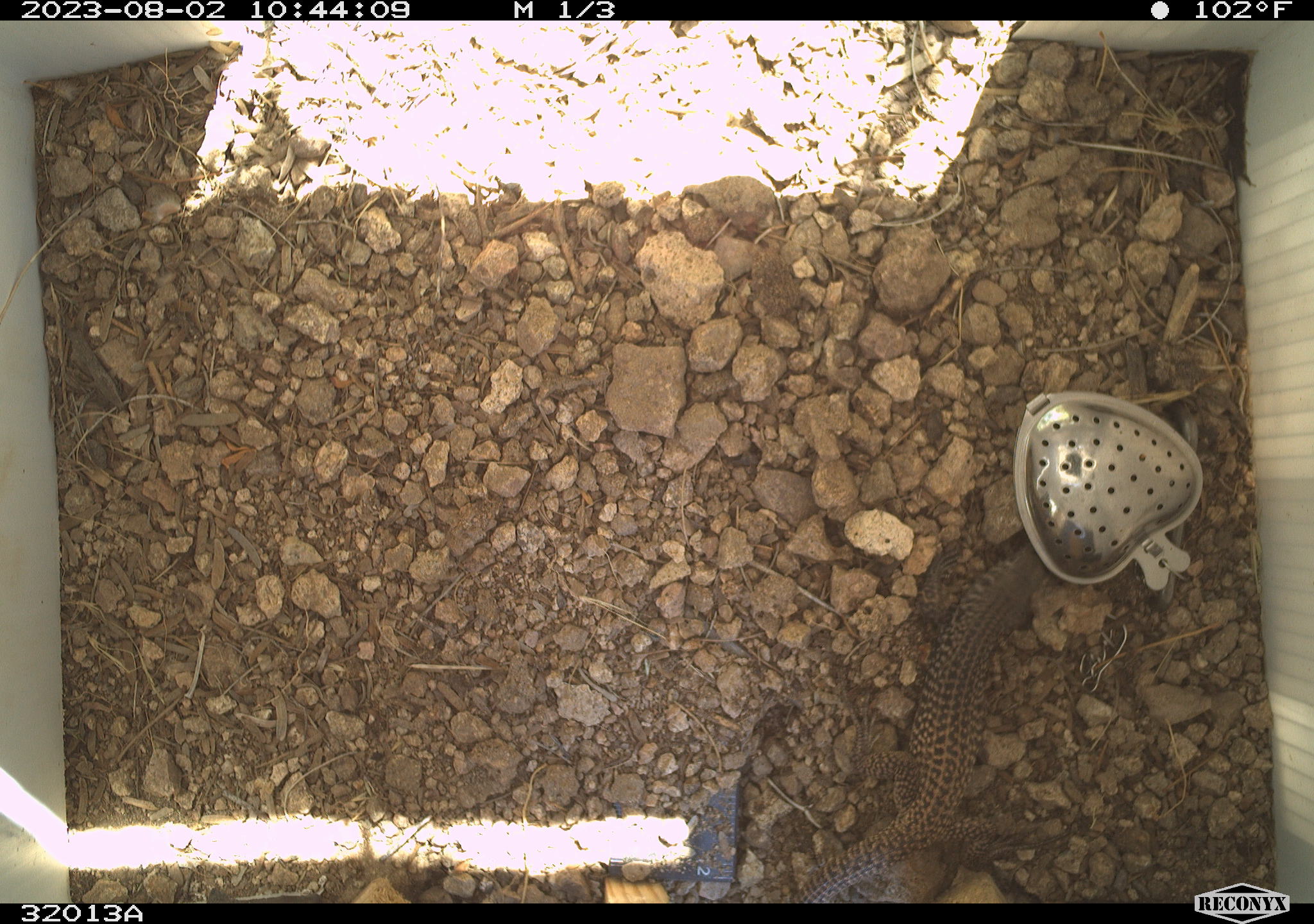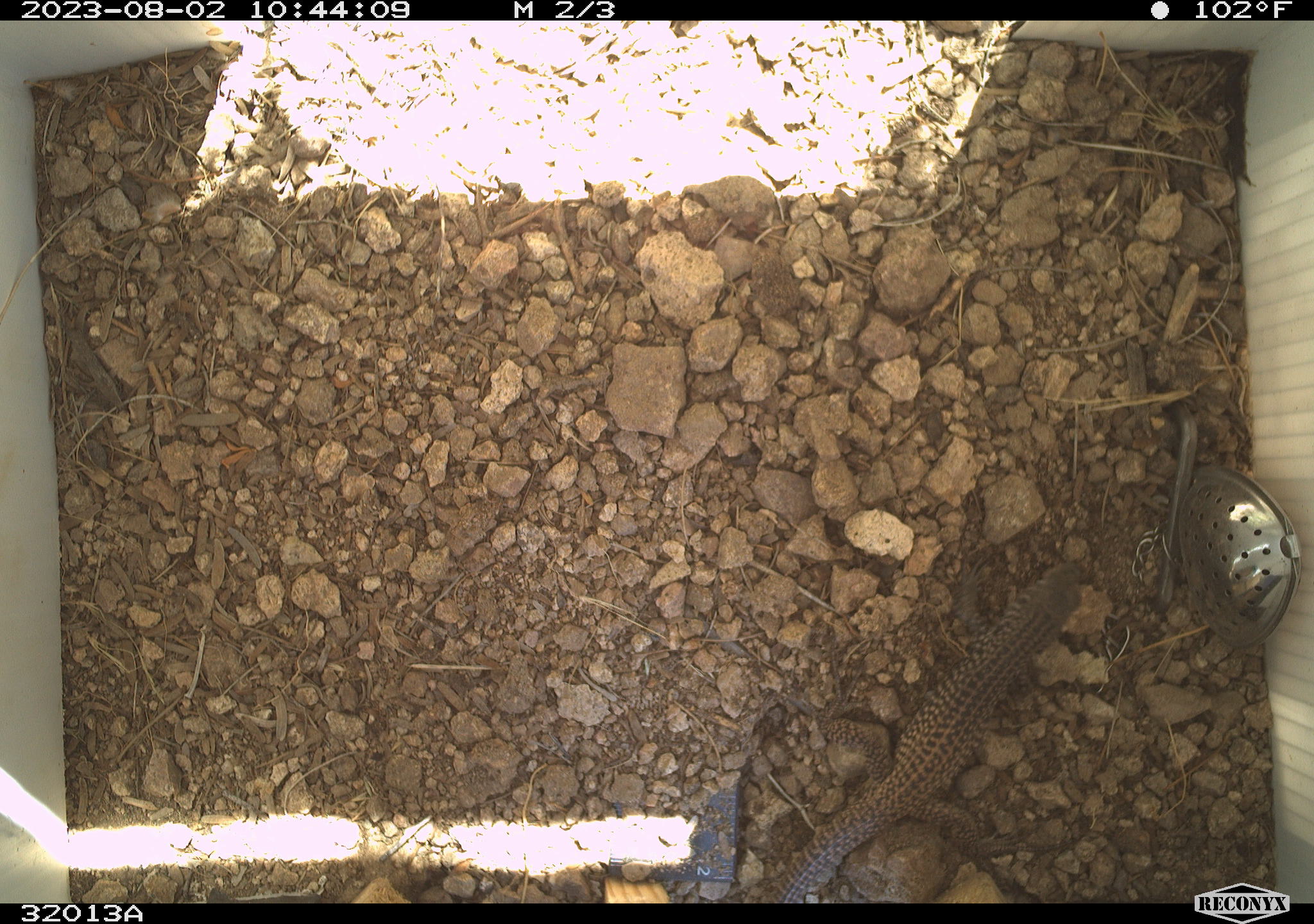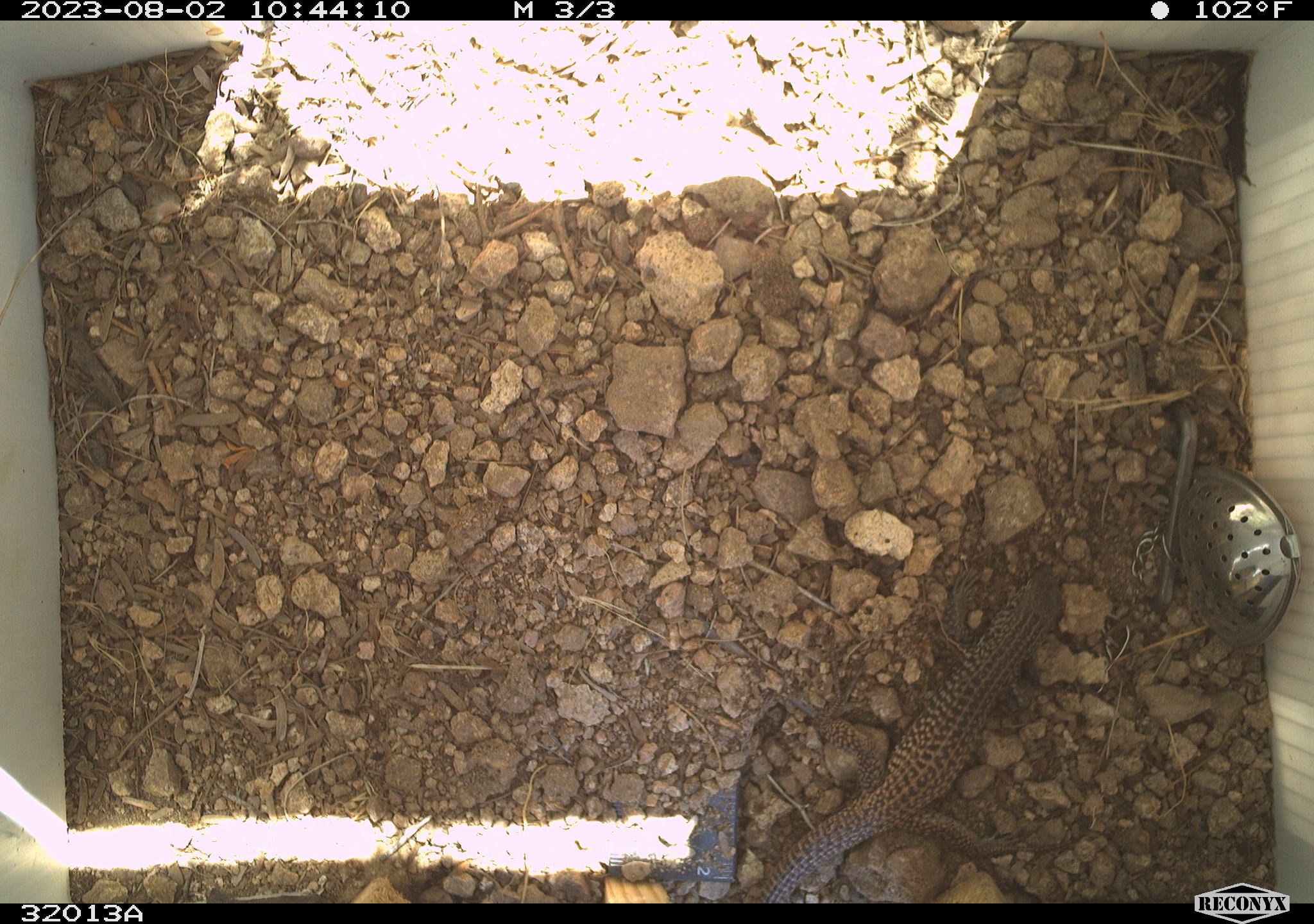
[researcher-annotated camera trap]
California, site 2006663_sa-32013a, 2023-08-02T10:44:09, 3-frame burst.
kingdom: Animalia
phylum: Chordata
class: Reptilia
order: Squamata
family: Teiidae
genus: Aspidoscelis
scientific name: Aspidoscelis tigris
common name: western whiptail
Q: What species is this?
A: Western whiptail (Aspidoscelis tigris).